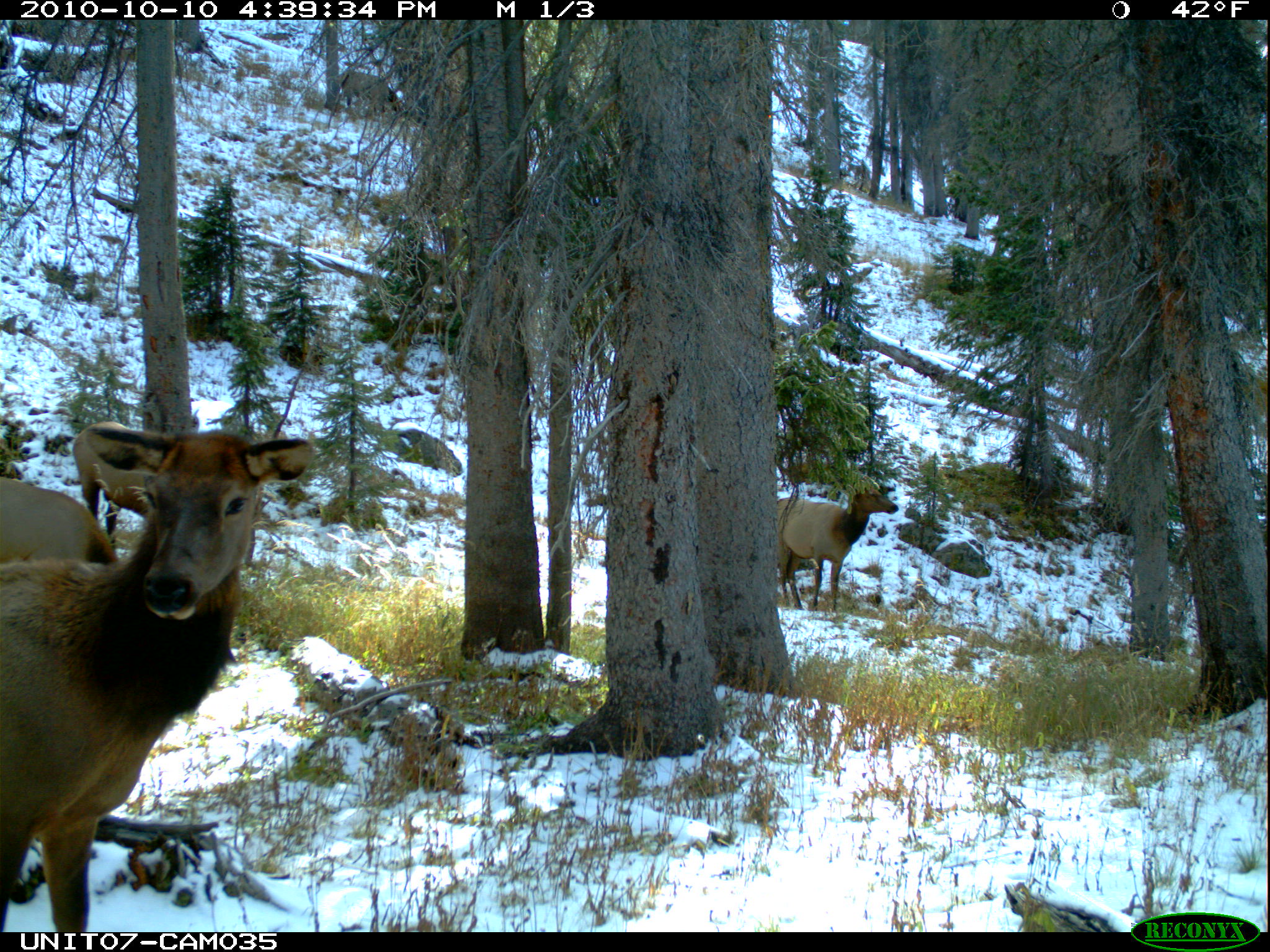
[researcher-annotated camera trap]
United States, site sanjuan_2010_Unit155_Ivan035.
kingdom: Animalia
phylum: Chordata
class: Mammalia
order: Artiodactyla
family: Cervidae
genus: Cervus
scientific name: Cervus elaphus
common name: red deer